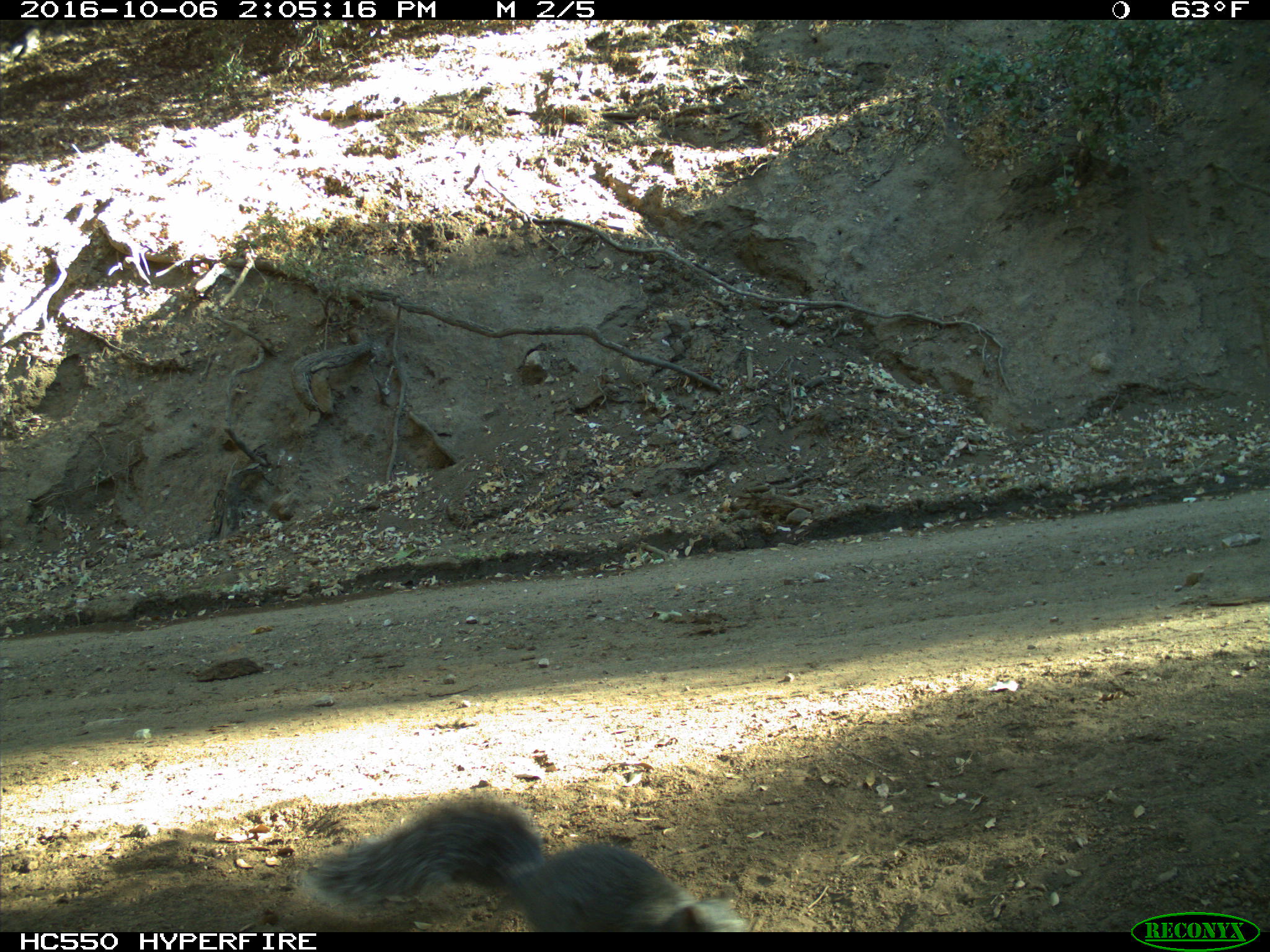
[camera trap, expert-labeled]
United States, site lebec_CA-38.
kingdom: Animalia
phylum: Chordata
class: Mammalia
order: Rodentia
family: Sciuridae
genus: Sciurus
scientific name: Sciurus carolinensis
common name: eastern gray squirrel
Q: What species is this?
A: Sciurus carolinensis (eastern gray squirrel).